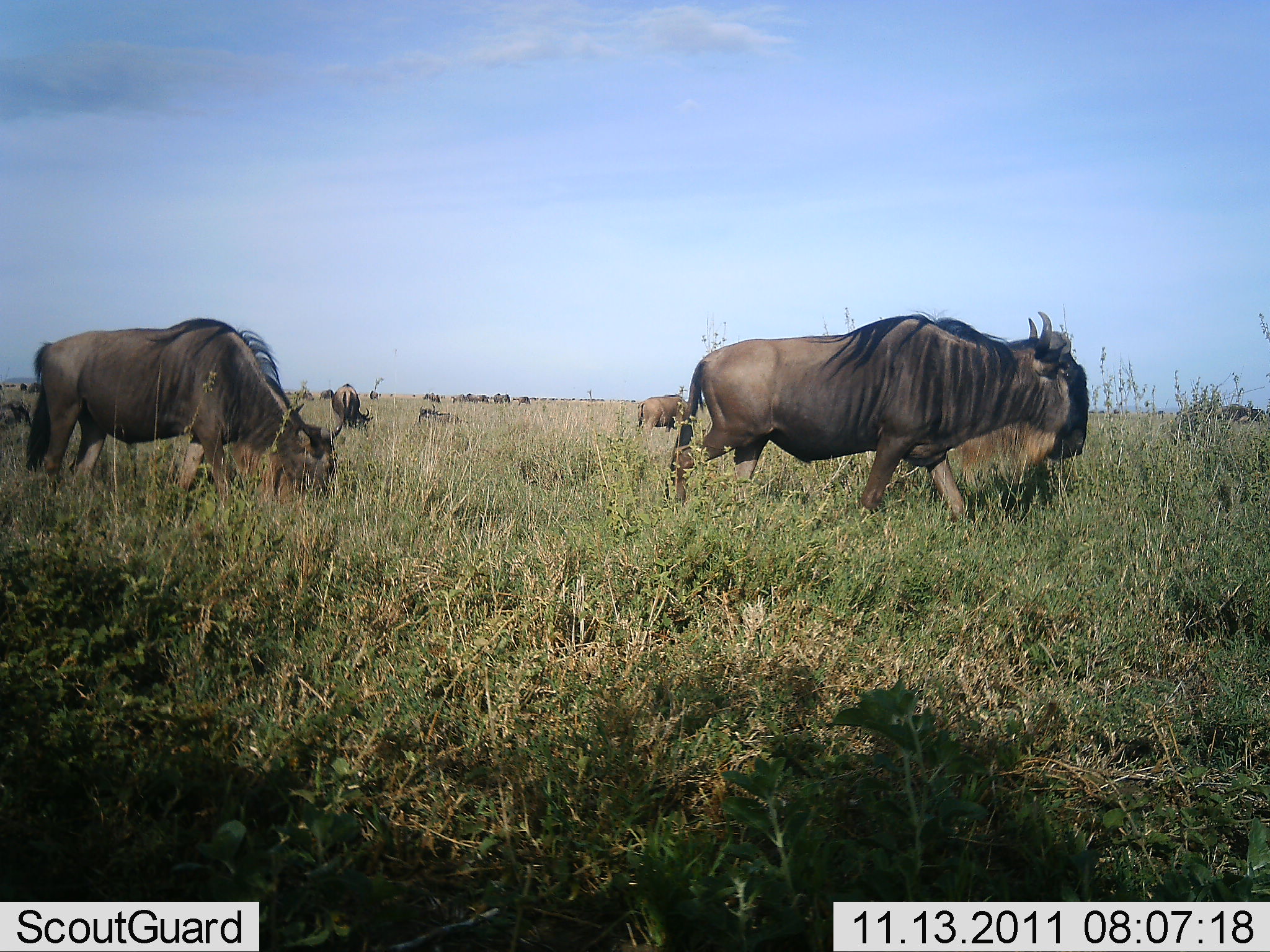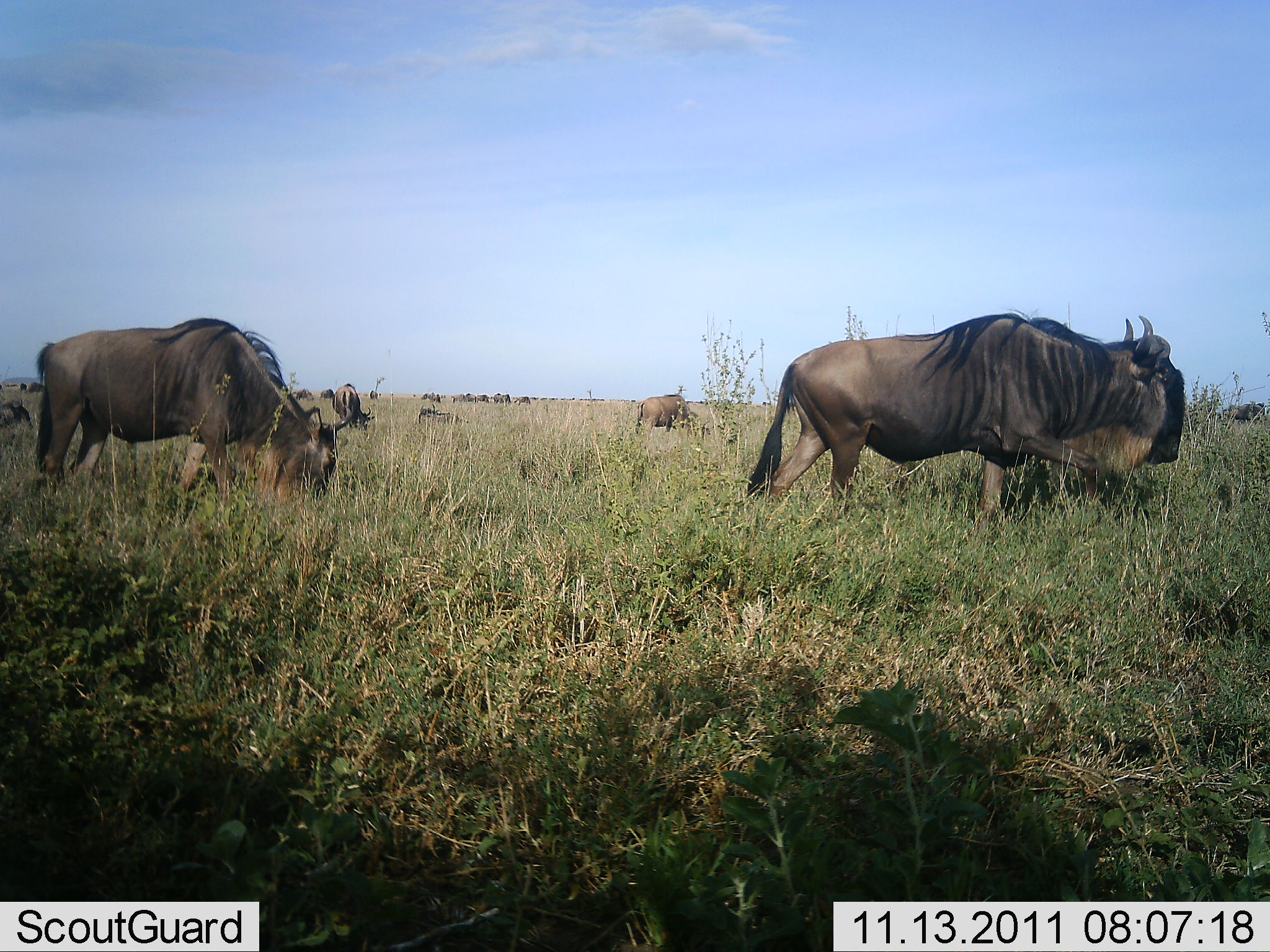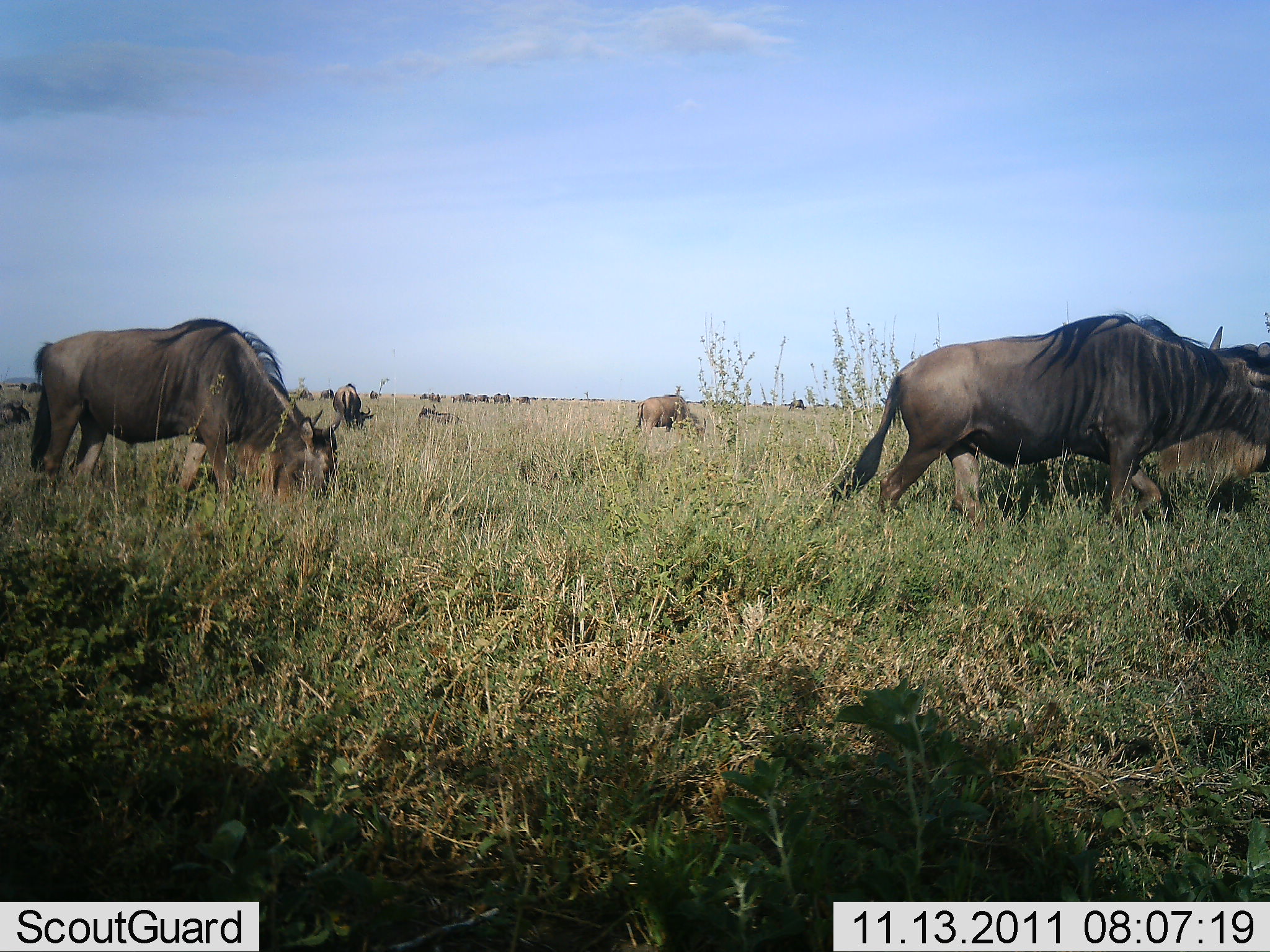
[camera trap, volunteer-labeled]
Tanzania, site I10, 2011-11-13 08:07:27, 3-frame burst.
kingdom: Animalia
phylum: Chordata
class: Mammalia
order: Artiodactyla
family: Bovidae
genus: Connochaetes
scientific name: Connochaetes taurinus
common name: blue wildebeest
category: wildebeest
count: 11-50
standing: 33%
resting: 8%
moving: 50%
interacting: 17%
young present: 0%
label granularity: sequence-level